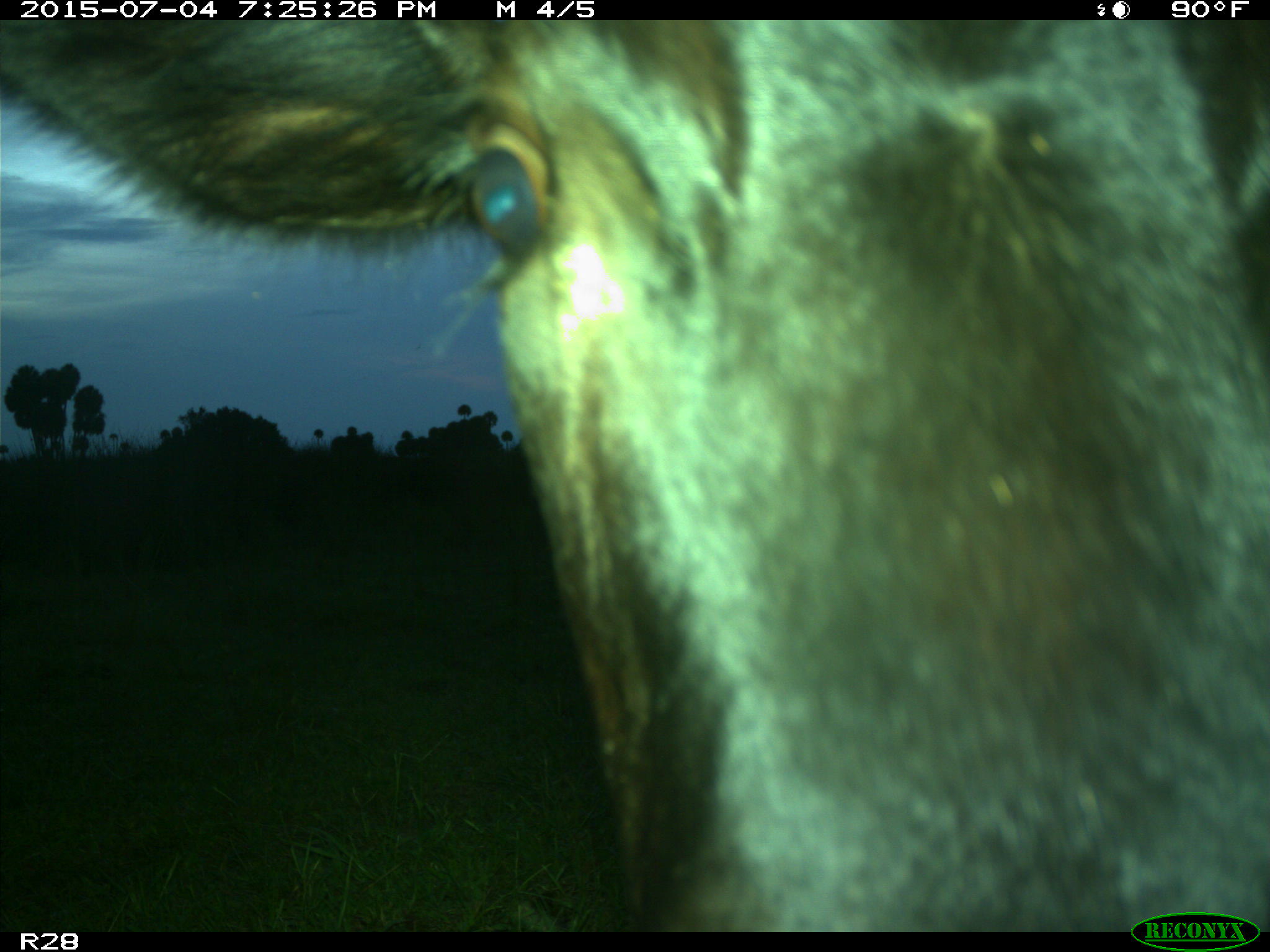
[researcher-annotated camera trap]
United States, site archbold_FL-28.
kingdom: Animalia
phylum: Chordata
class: Mammalia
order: Artiodactyla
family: Bovidae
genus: Bos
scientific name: Bos taurus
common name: domestic cow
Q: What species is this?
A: Bos taurus (domestic cow).